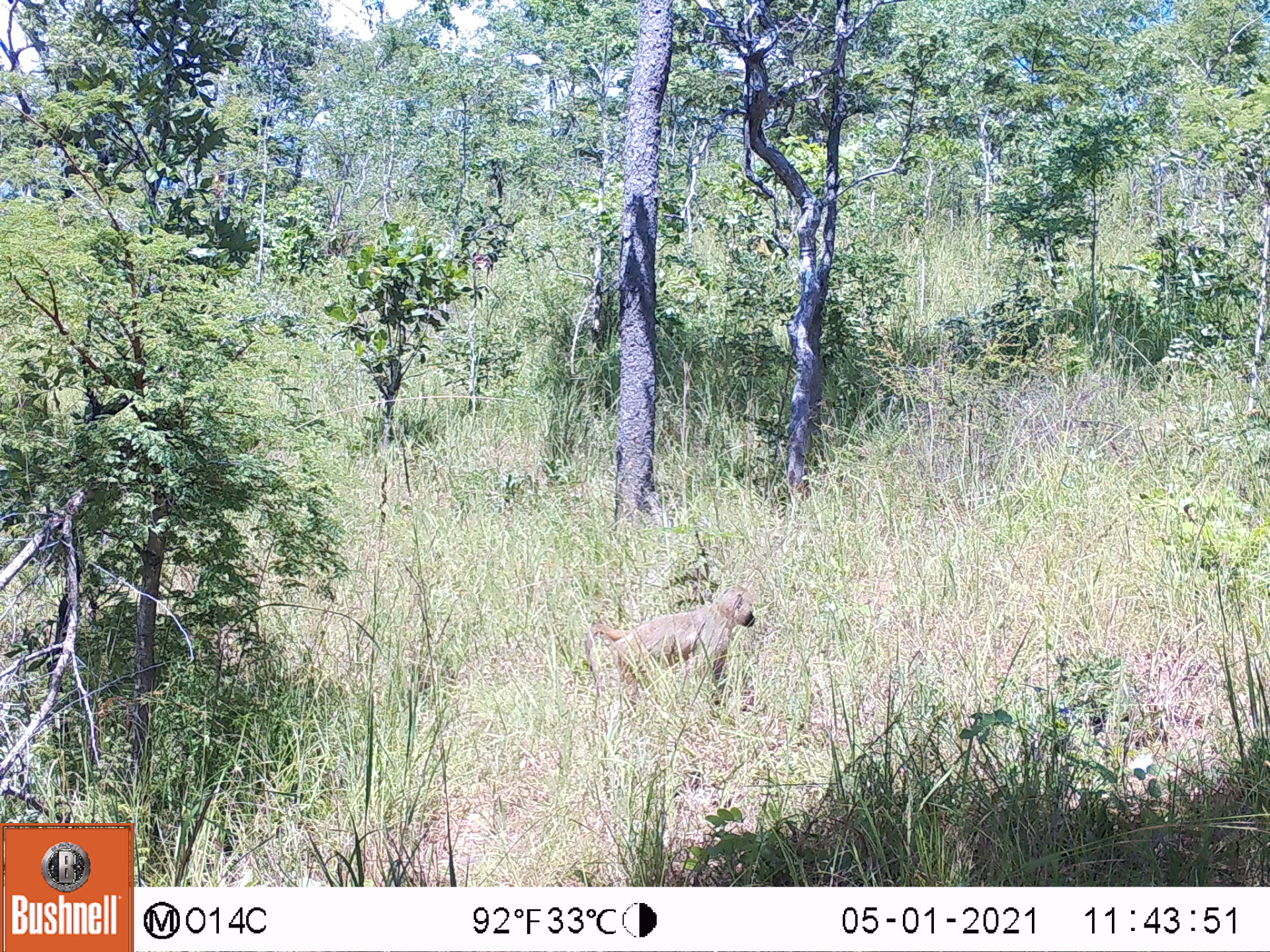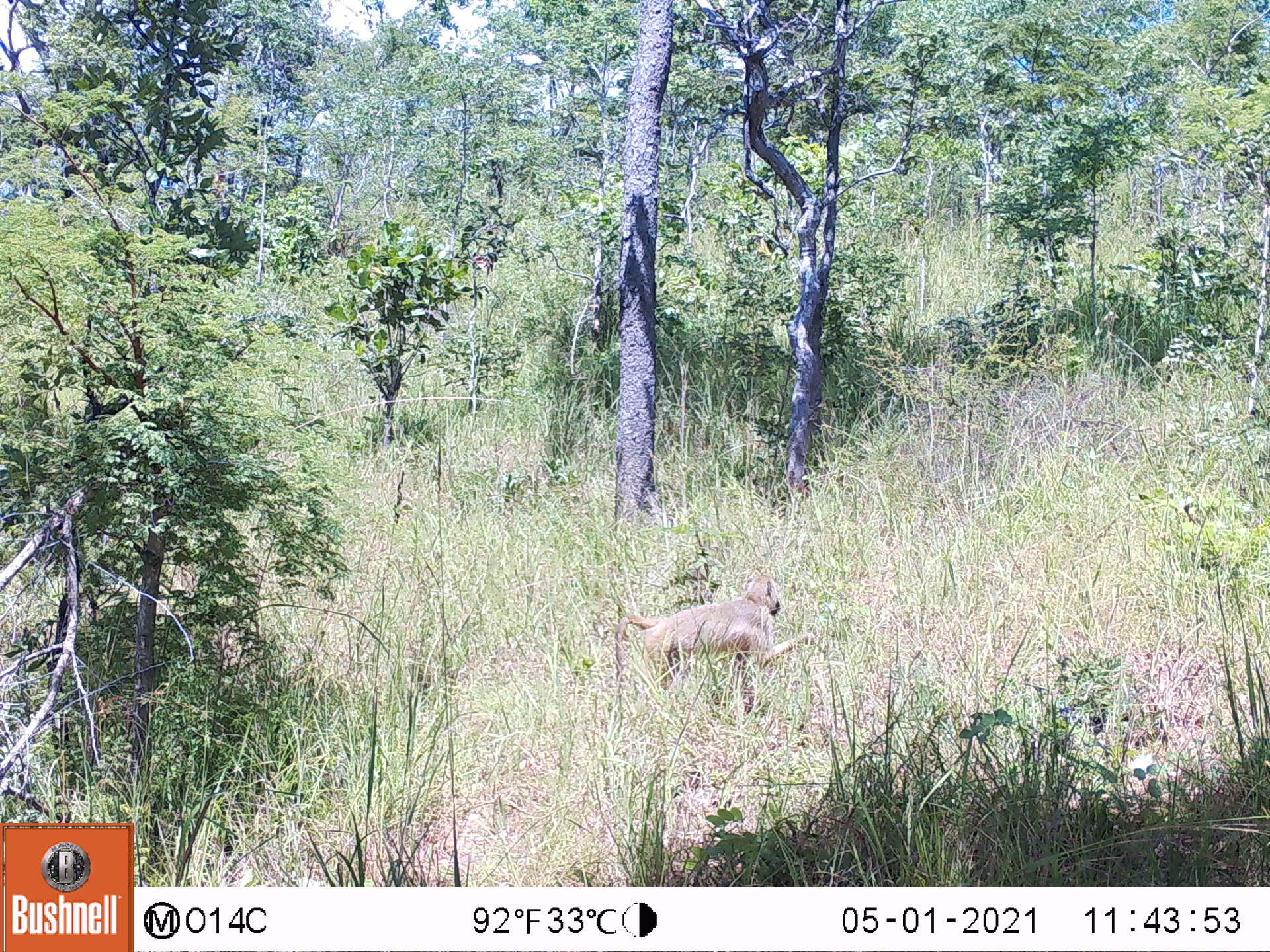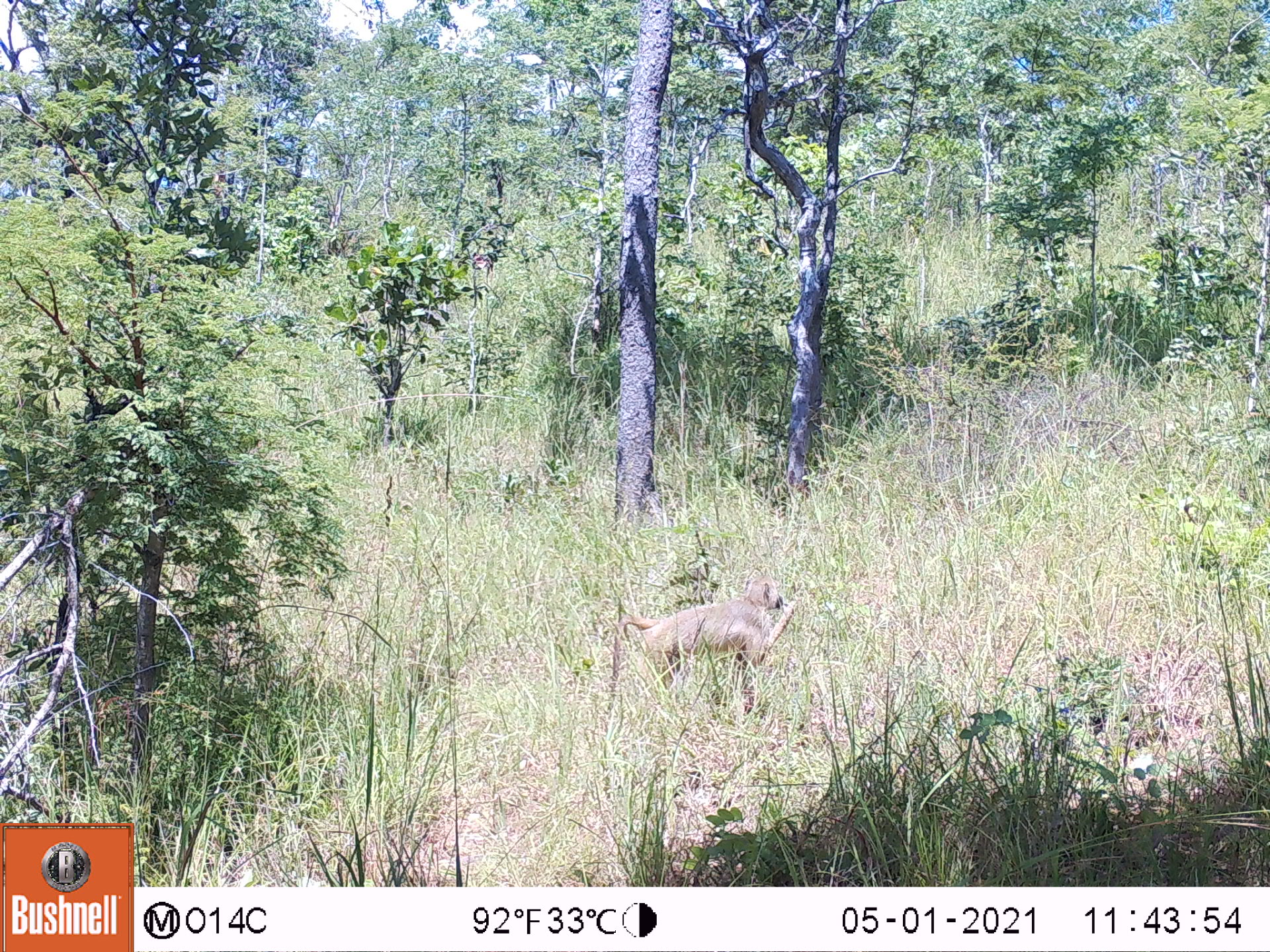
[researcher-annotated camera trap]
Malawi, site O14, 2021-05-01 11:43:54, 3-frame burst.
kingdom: Animalia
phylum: Chordata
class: Mammalia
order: Primates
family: Cercopithecidae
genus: Papio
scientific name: Papio cynocephalus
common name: yellow baboon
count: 1